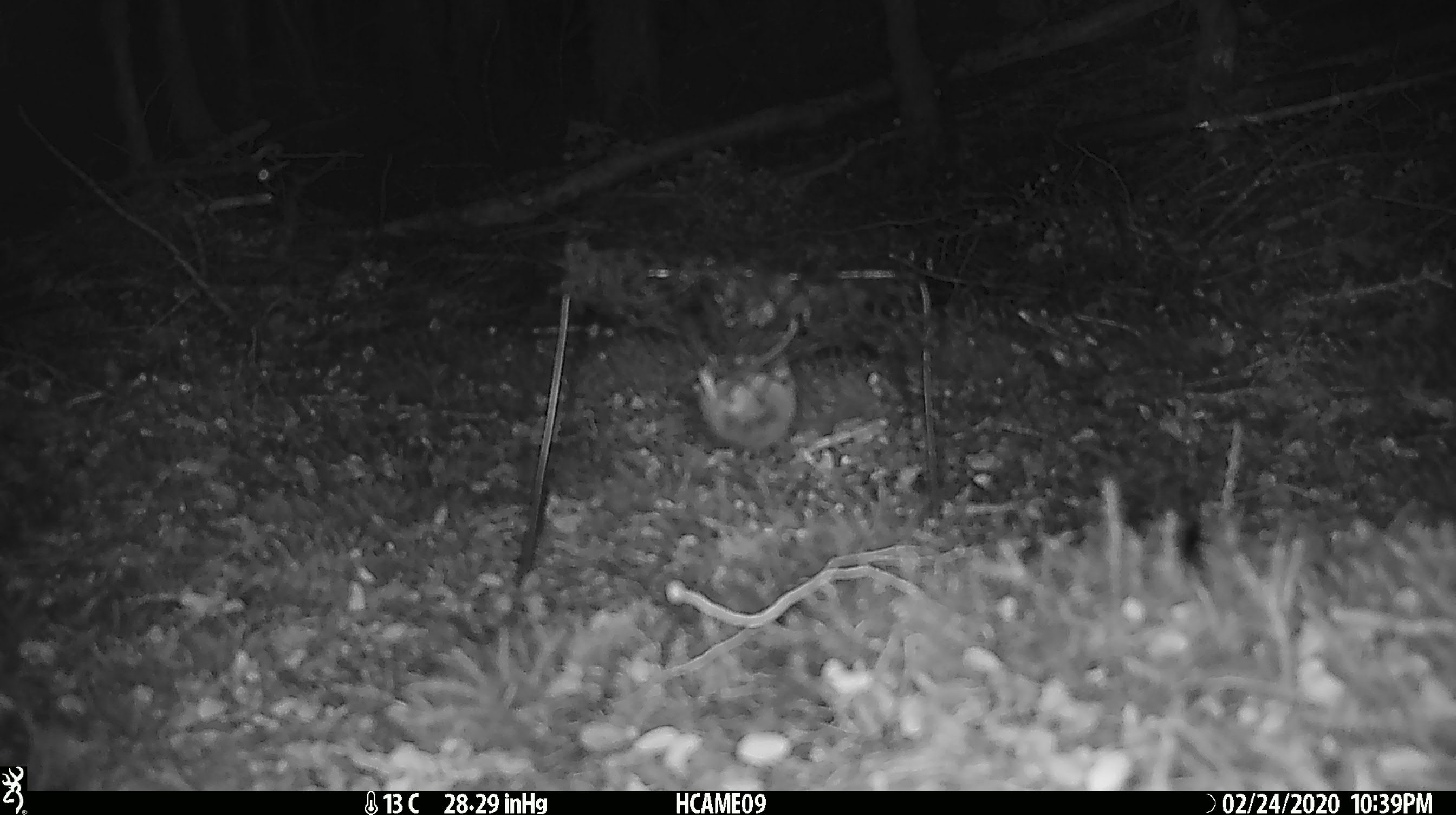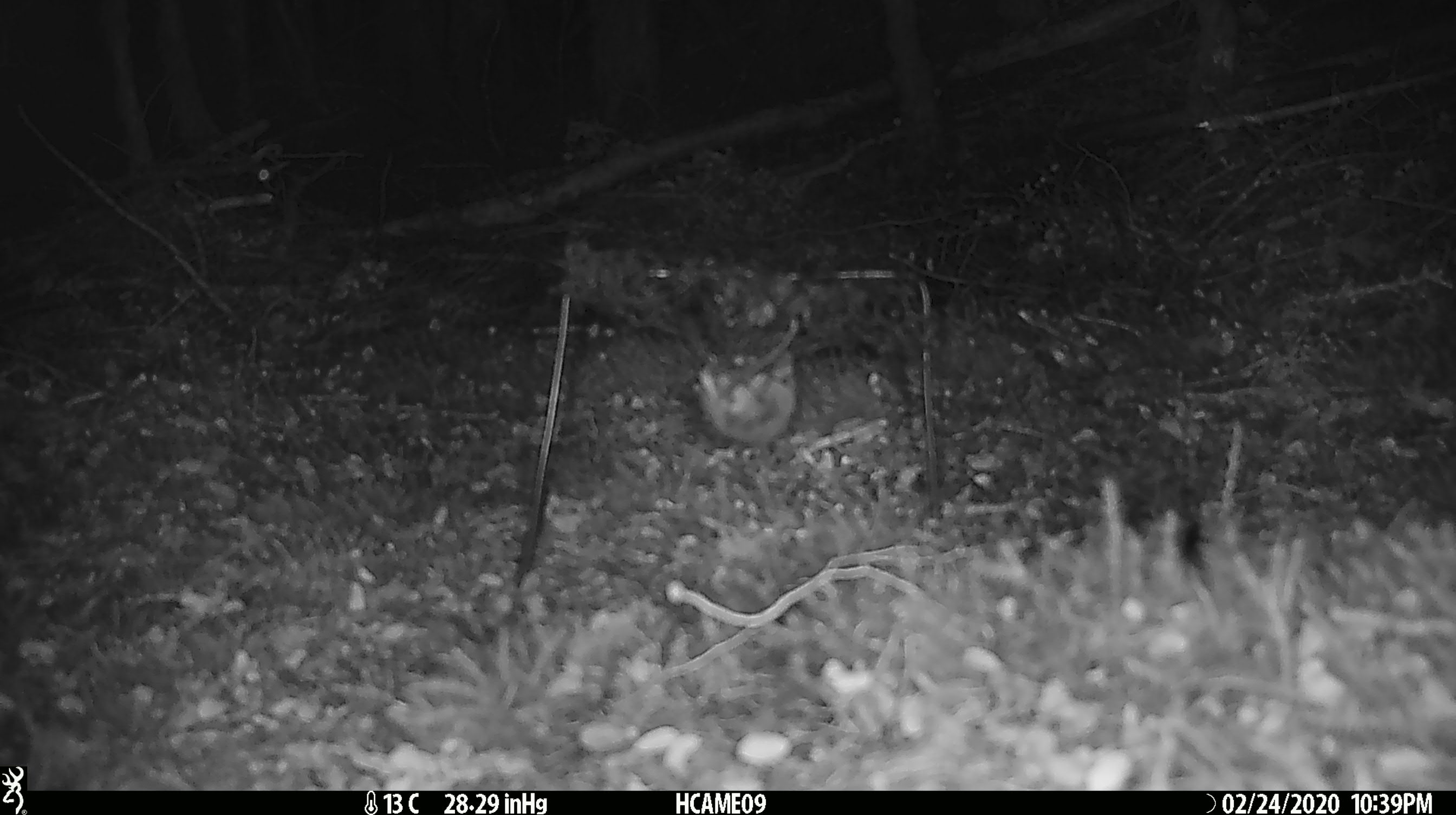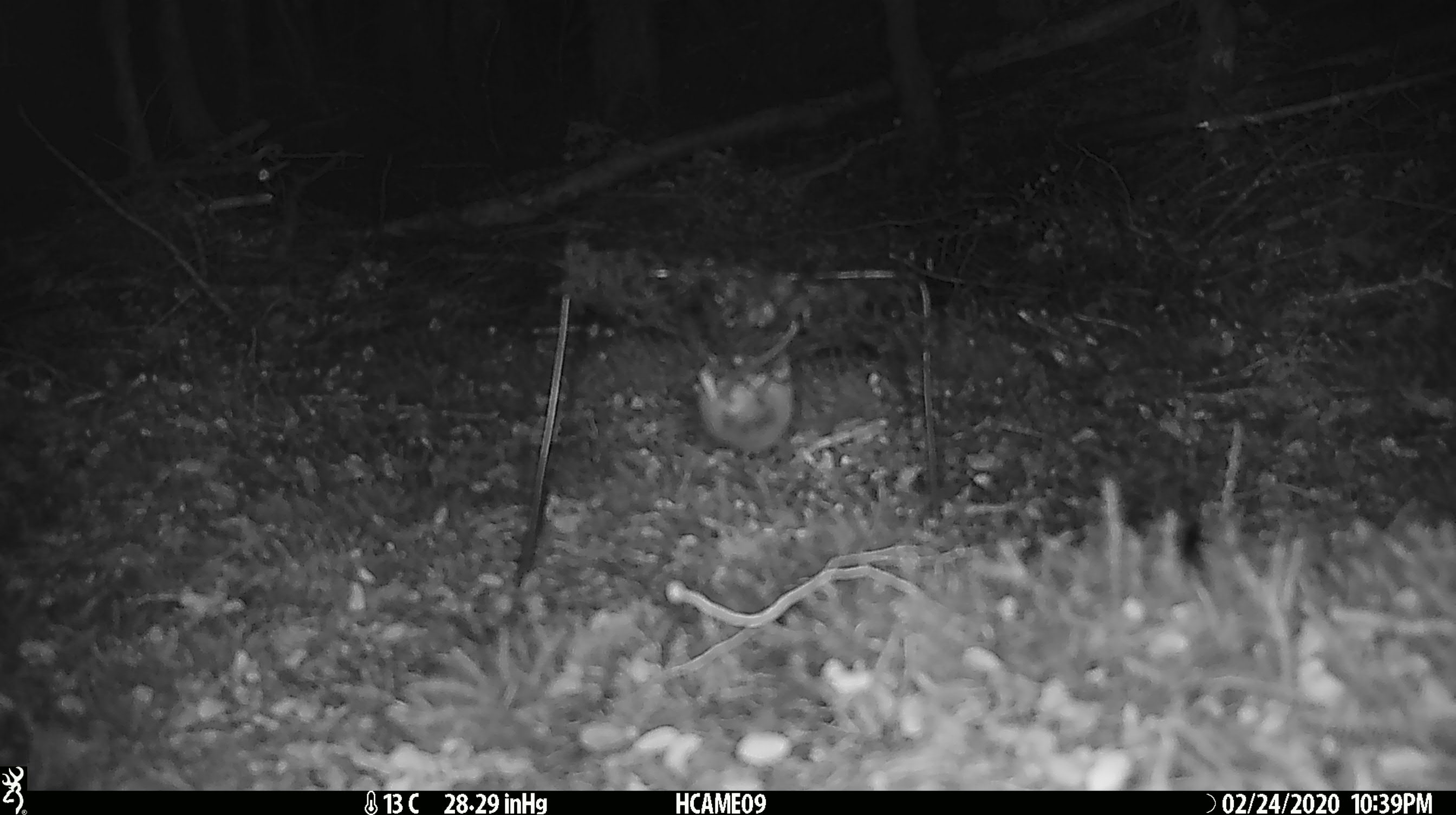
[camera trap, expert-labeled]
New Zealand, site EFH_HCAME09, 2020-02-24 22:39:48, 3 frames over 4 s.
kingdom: Animalia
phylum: Chordata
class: Mammalia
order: Rodentia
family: Muridae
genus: Mus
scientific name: Mus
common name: mouse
Mouse (Mus).